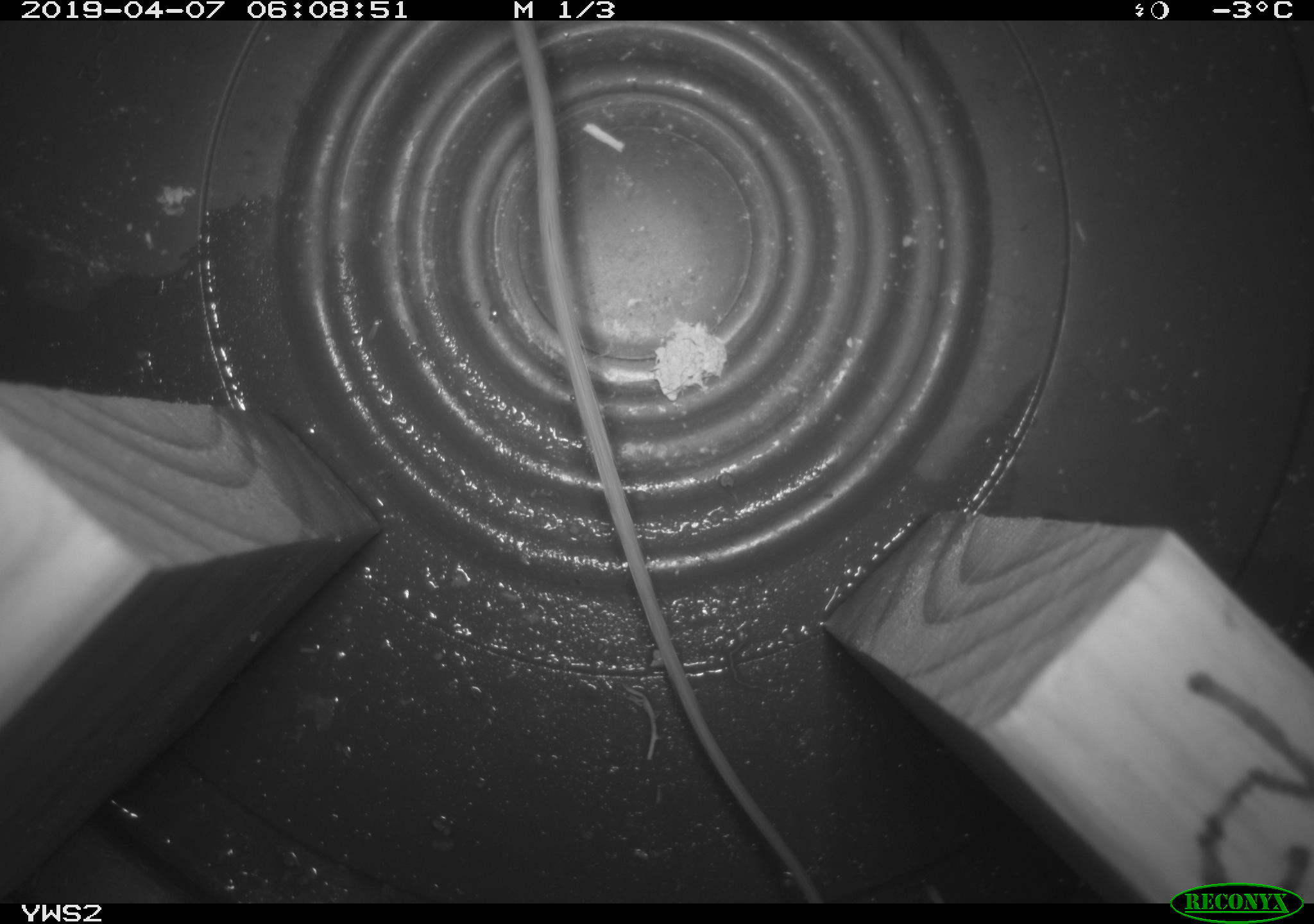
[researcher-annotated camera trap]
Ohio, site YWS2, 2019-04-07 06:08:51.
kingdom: Animalia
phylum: Chordata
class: Mammalia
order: Rodentia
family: Zapodidae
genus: Napaeozapus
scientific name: Napaeozapus insignis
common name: woodland jumping mouse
Woodland jumping mouse (Napaeozapus insignis).